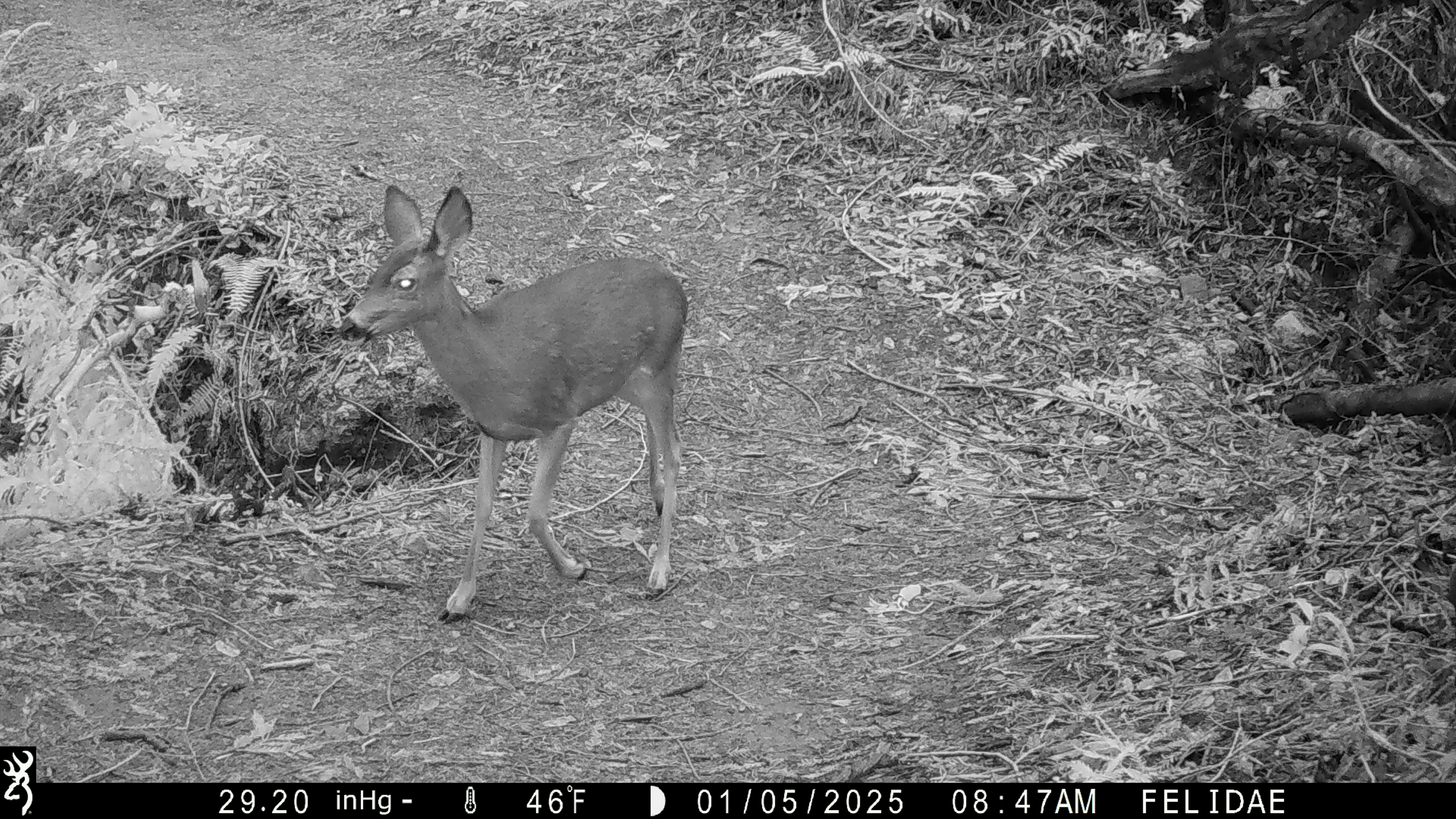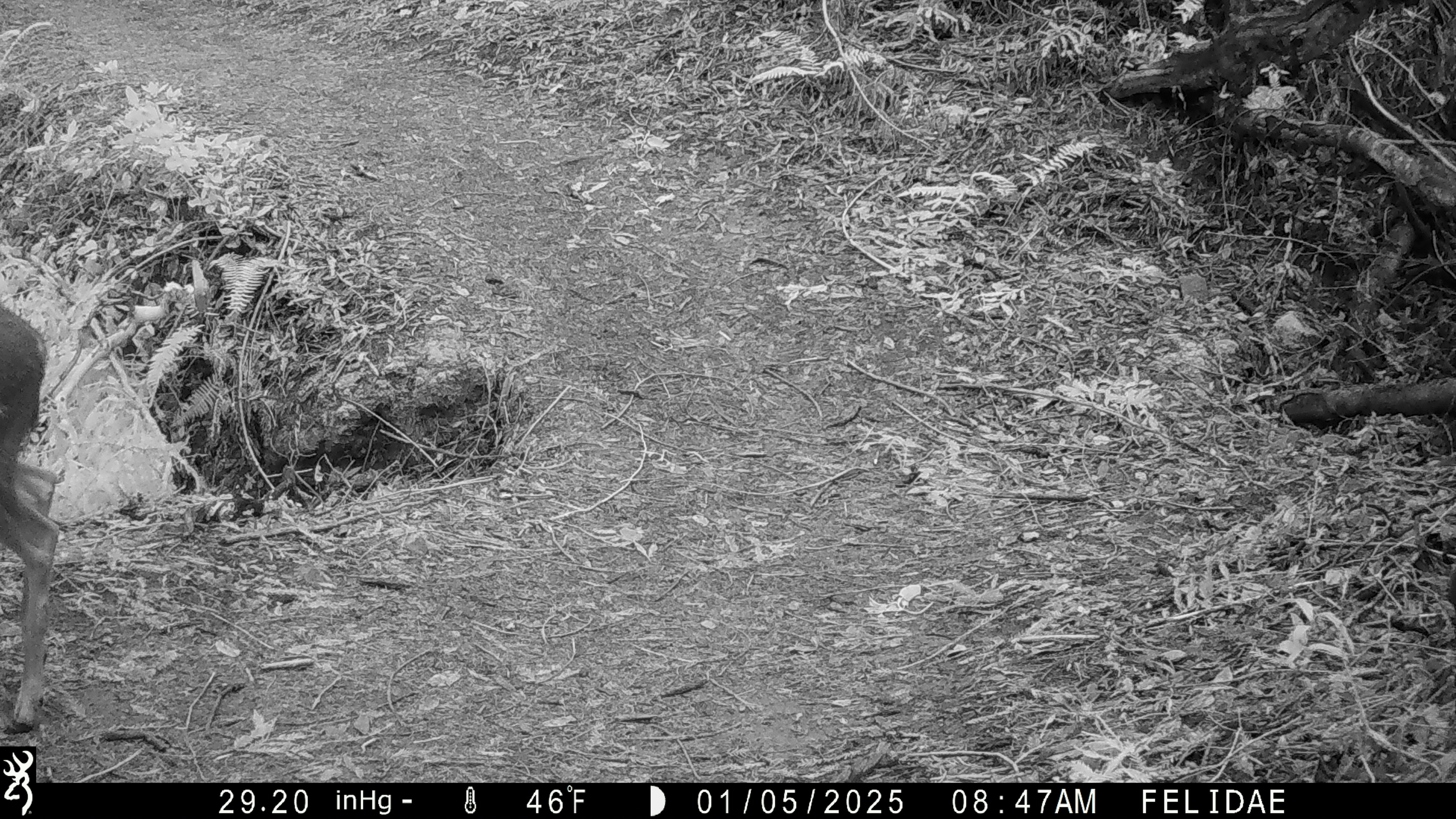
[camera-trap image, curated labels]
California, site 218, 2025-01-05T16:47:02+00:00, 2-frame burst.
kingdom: Animalia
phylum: Chordata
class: Mammalia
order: Artiodactyla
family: Cervidae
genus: Odocoileus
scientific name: Odocoileus hemionus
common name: mule deer